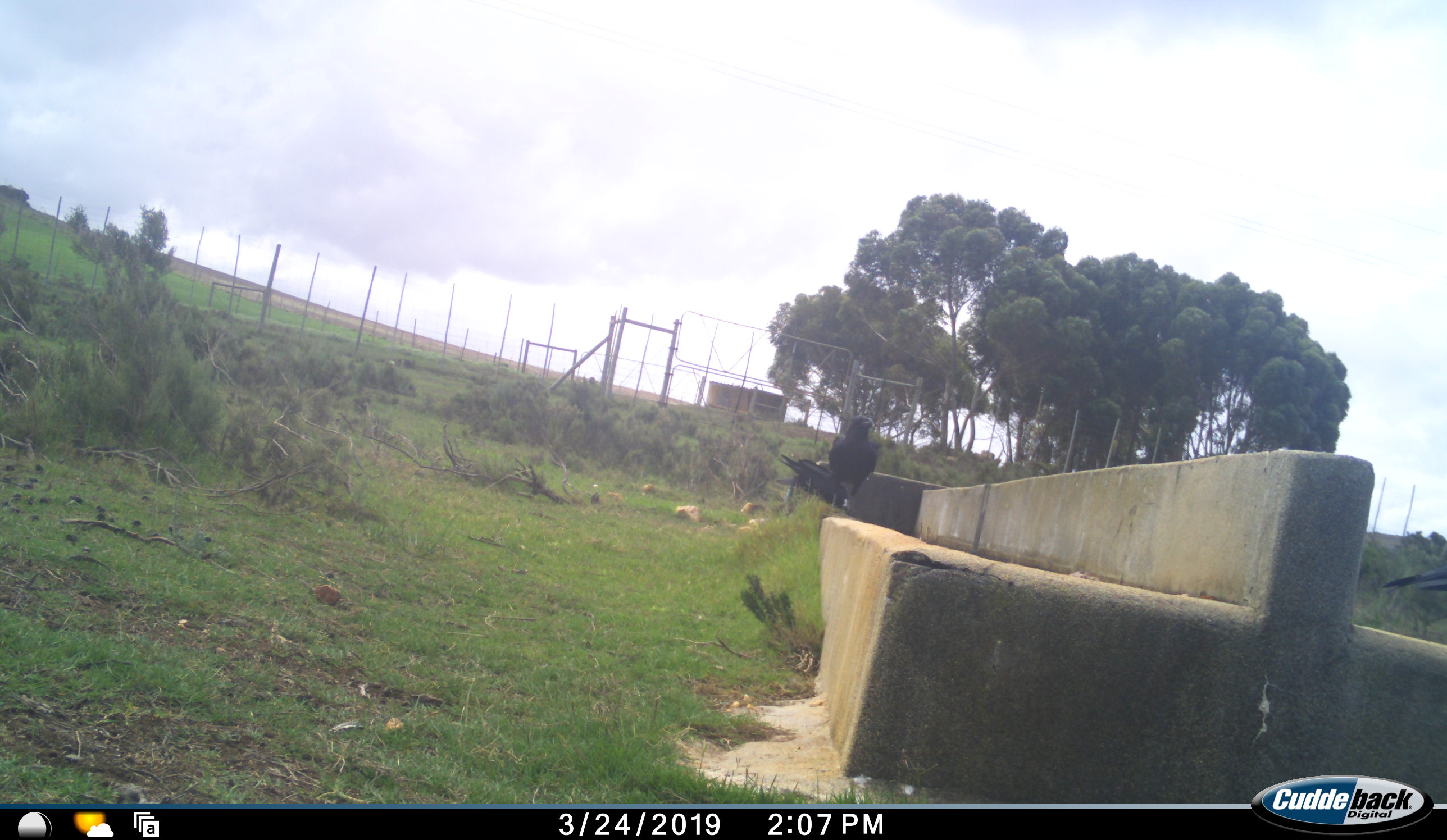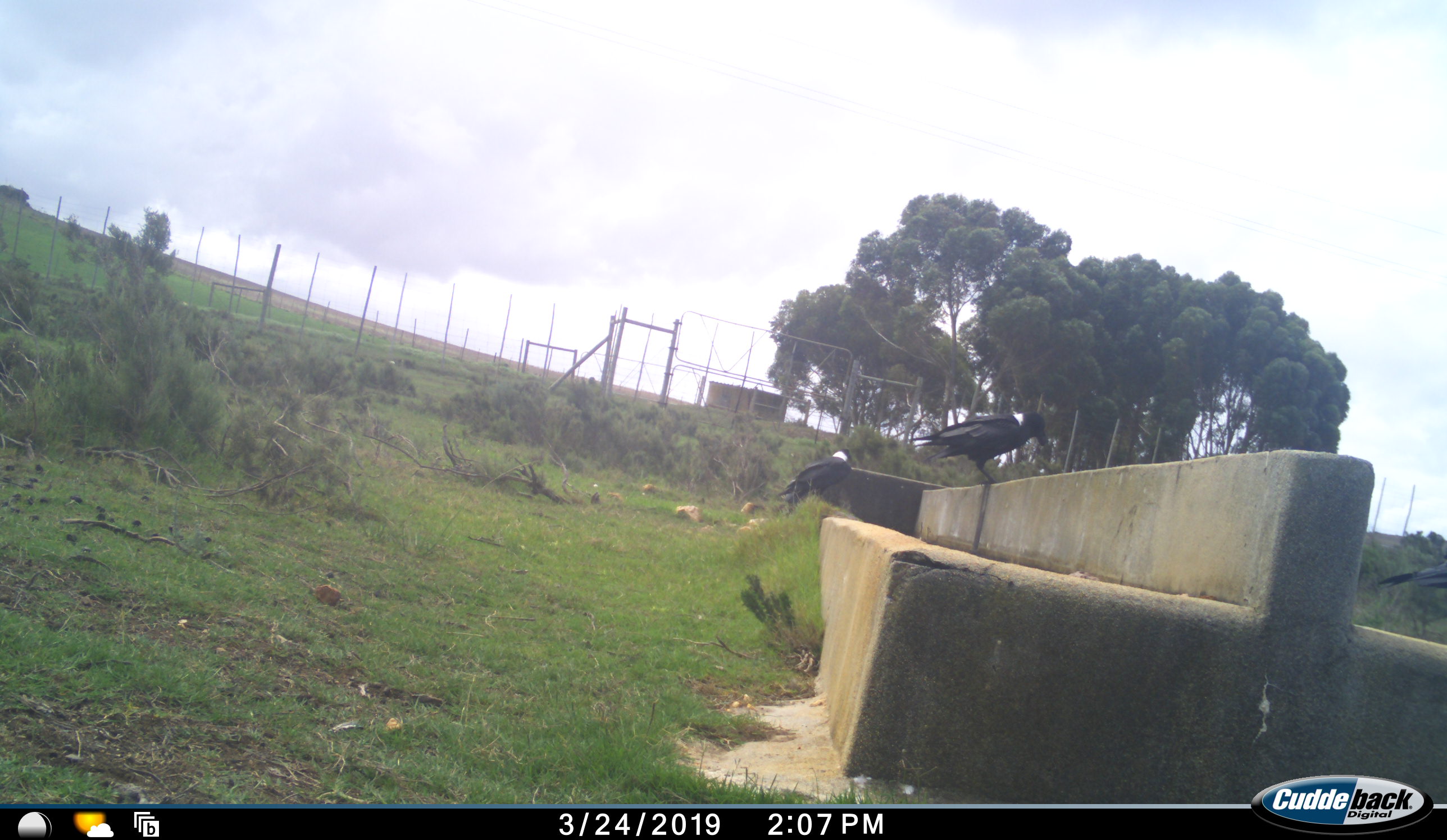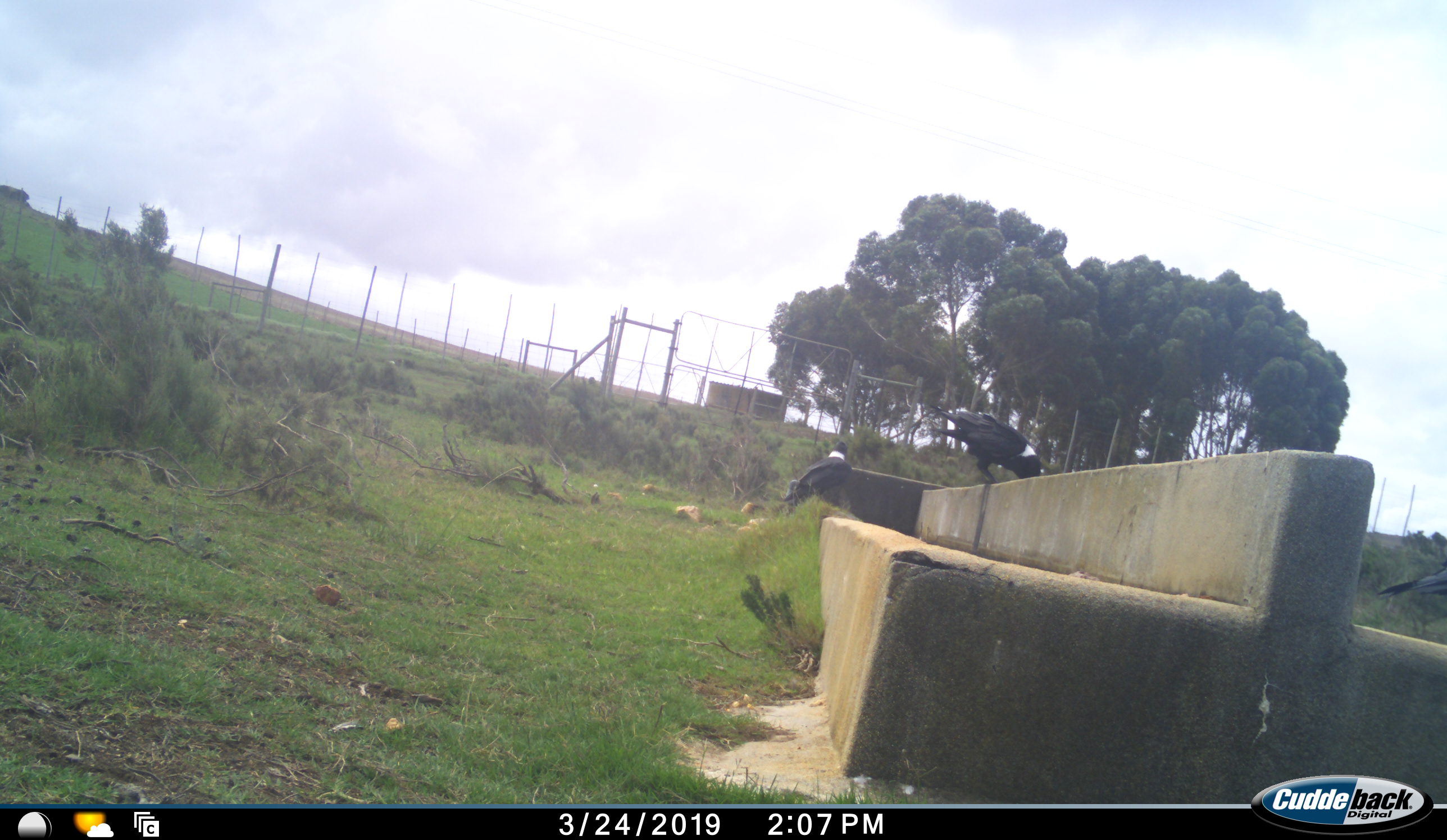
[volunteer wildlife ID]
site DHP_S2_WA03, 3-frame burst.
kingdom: Animalia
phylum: Chordata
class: Aves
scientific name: Aves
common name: bird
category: birdother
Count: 3.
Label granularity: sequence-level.